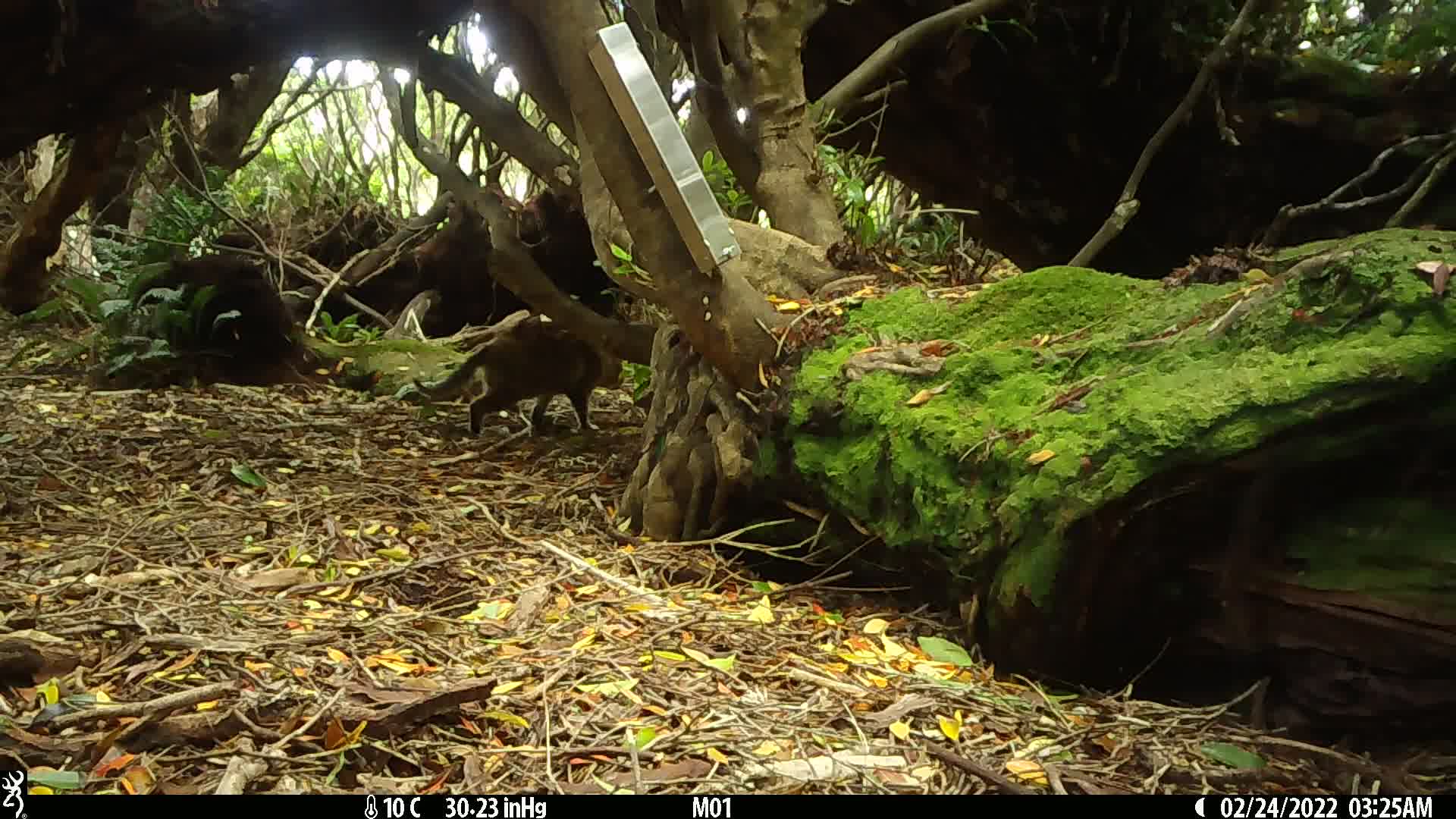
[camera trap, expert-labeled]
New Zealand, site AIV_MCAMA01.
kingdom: Animalia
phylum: Chordata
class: Mammalia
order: Carnivora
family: Felidae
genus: Felis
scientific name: Felis catus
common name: domestic cat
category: cat